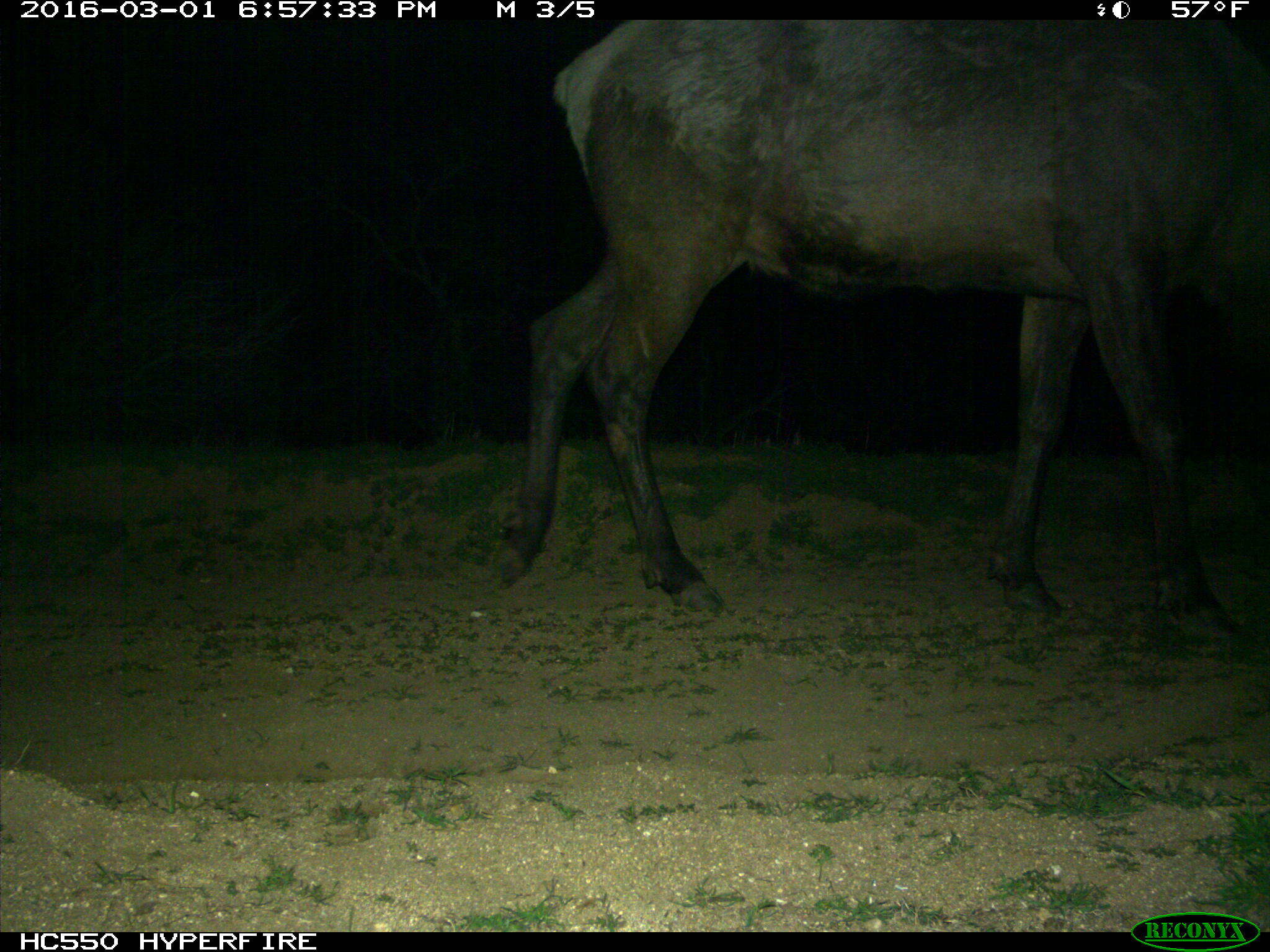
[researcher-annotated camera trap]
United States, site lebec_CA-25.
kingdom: Animalia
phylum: Chordata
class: Mammalia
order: Artiodactyla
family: Cervidae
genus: Cervus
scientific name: Cervus canadensis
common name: elk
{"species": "Cervus canadensis (elk)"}